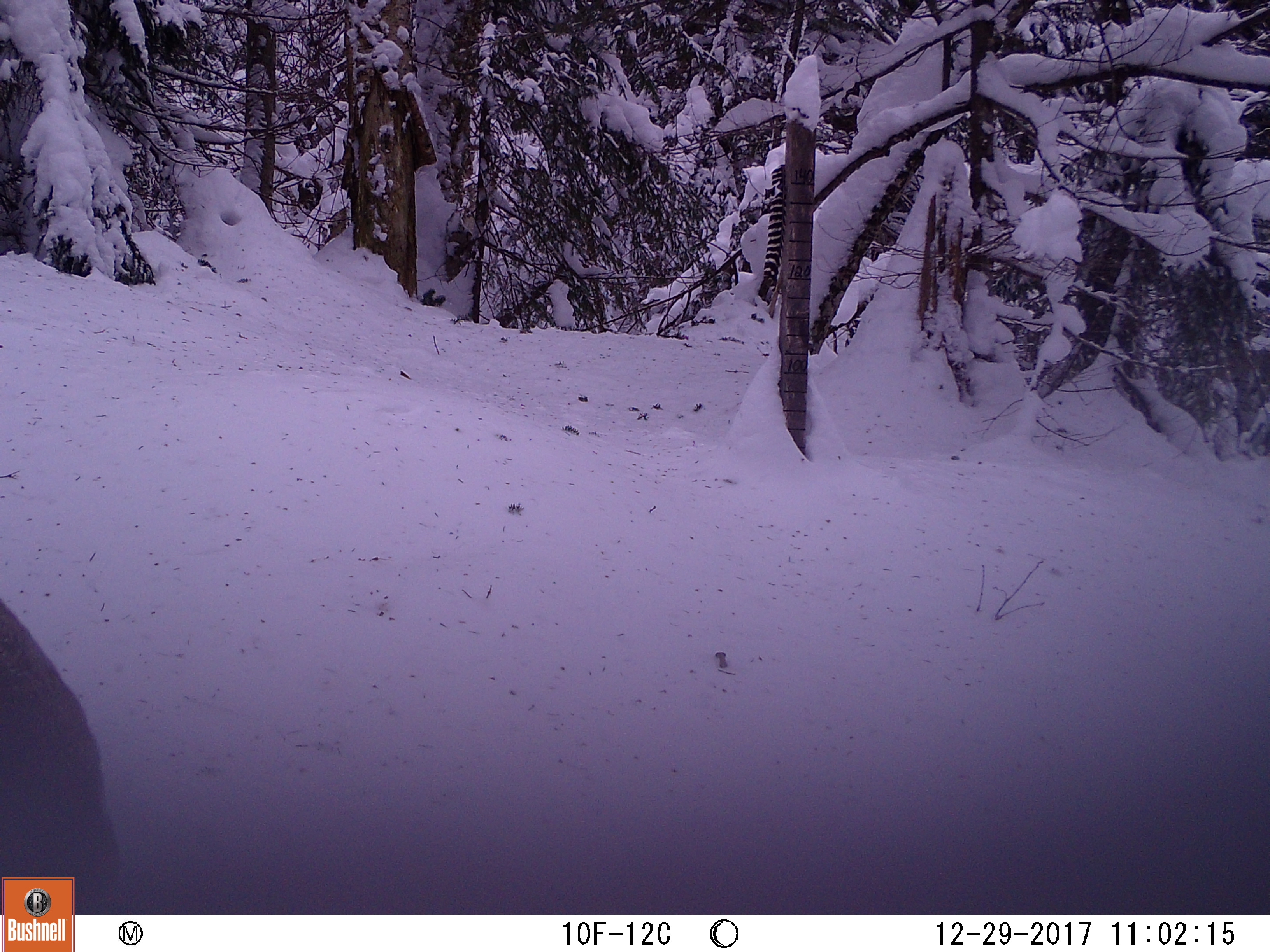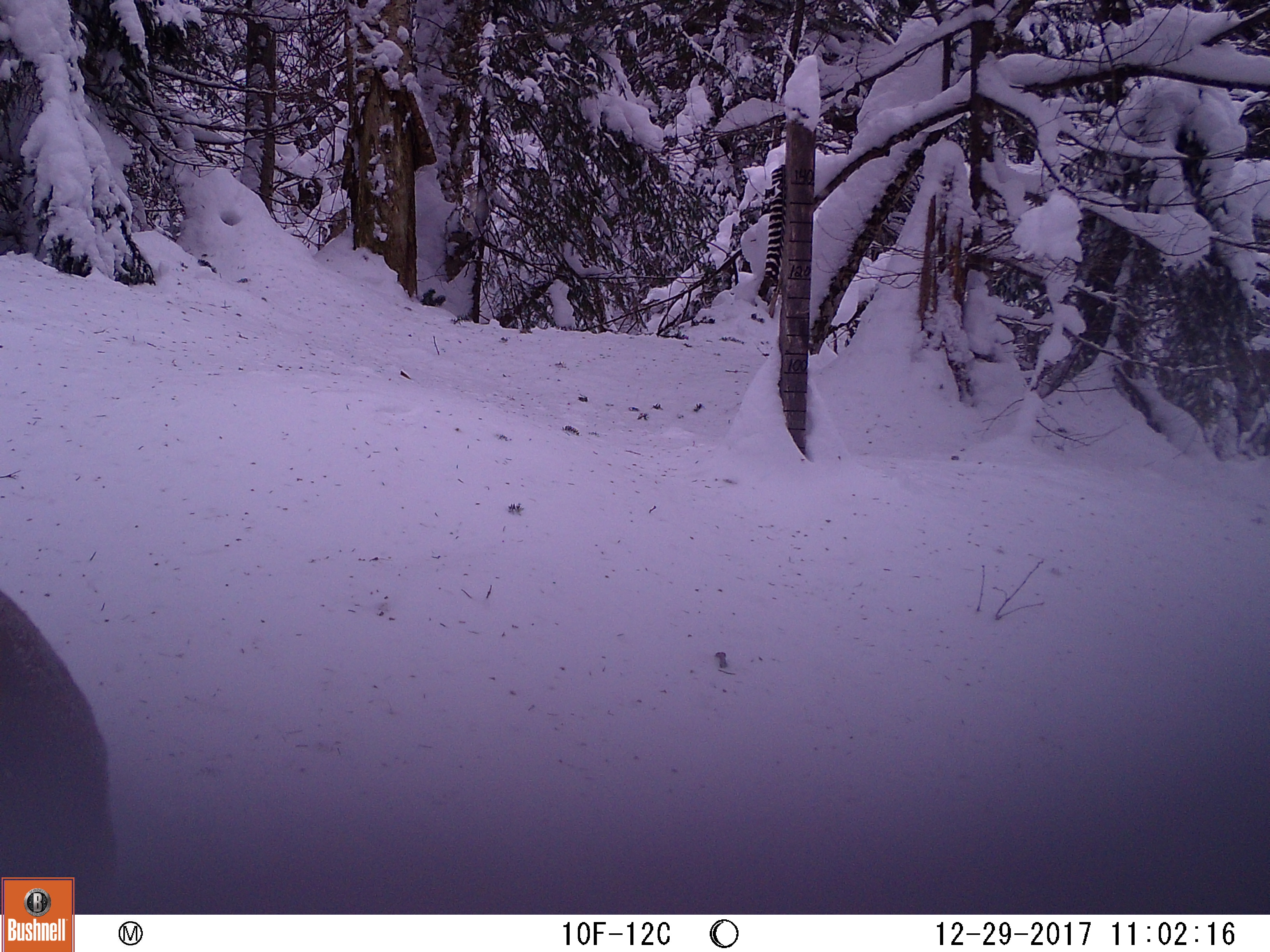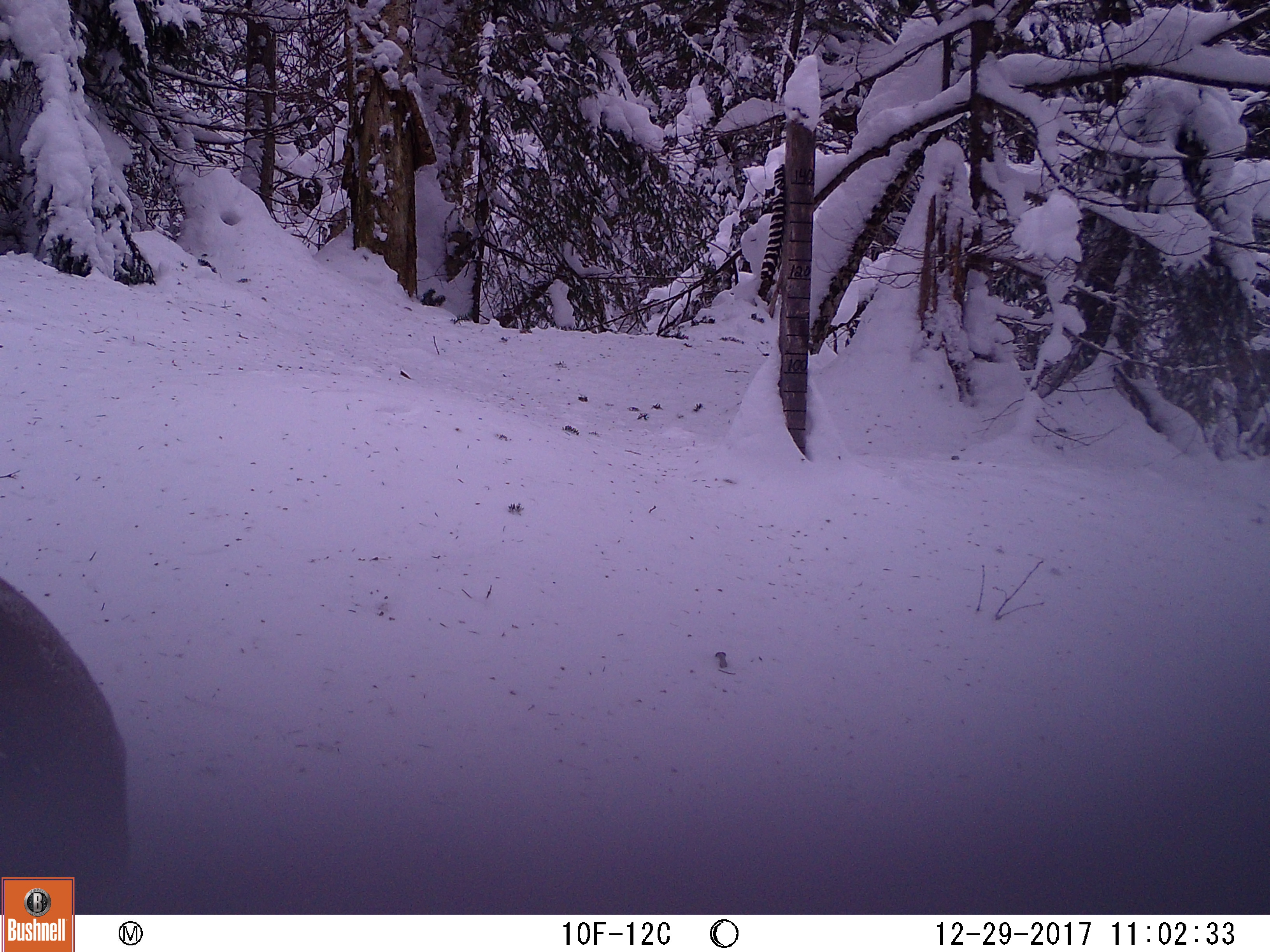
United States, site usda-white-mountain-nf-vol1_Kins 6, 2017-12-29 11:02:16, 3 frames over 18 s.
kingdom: Animalia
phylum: Chordata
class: Mammalia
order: Artiodactyla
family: Cervidae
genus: Alces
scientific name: Alces alces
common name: moose